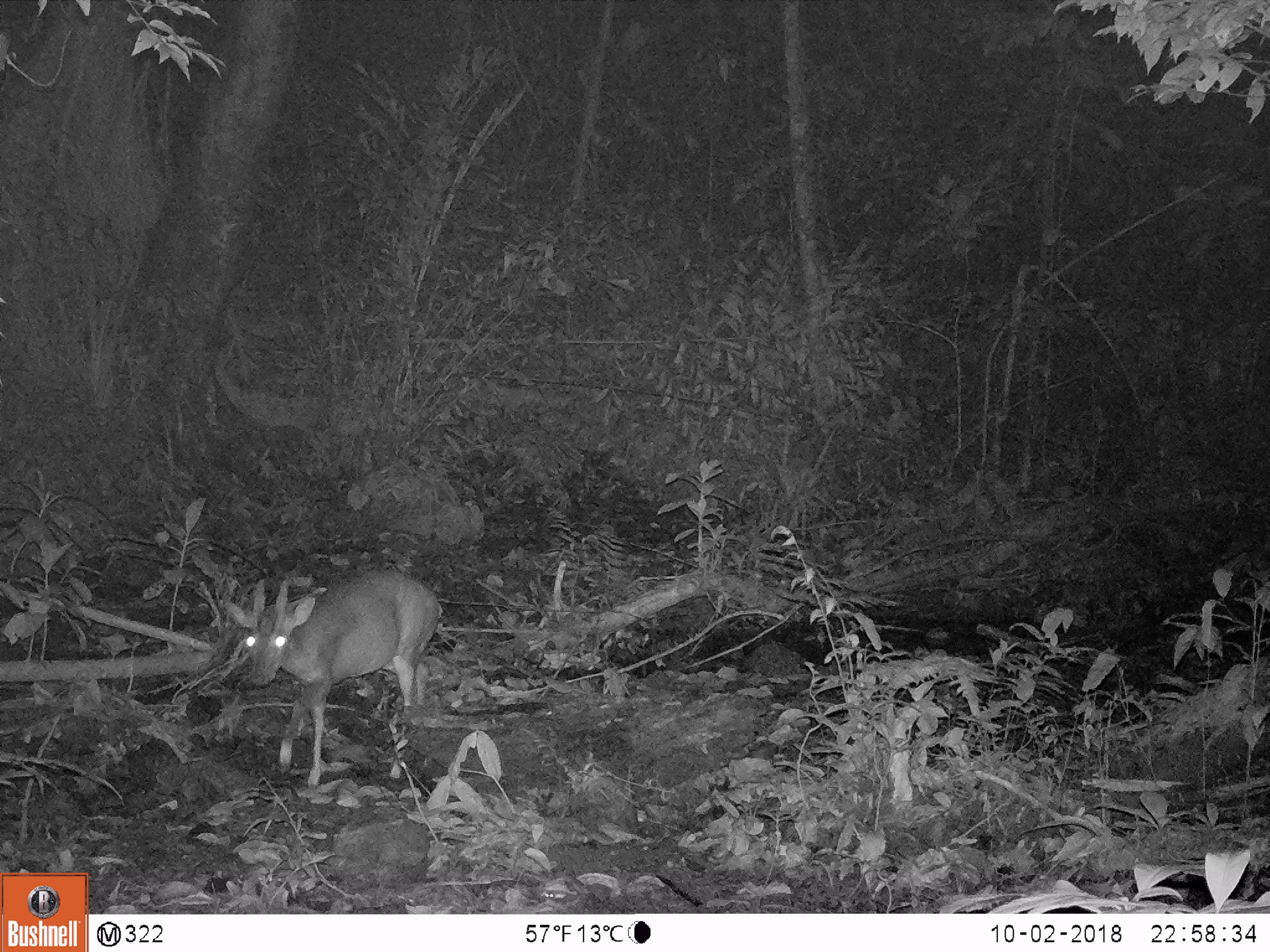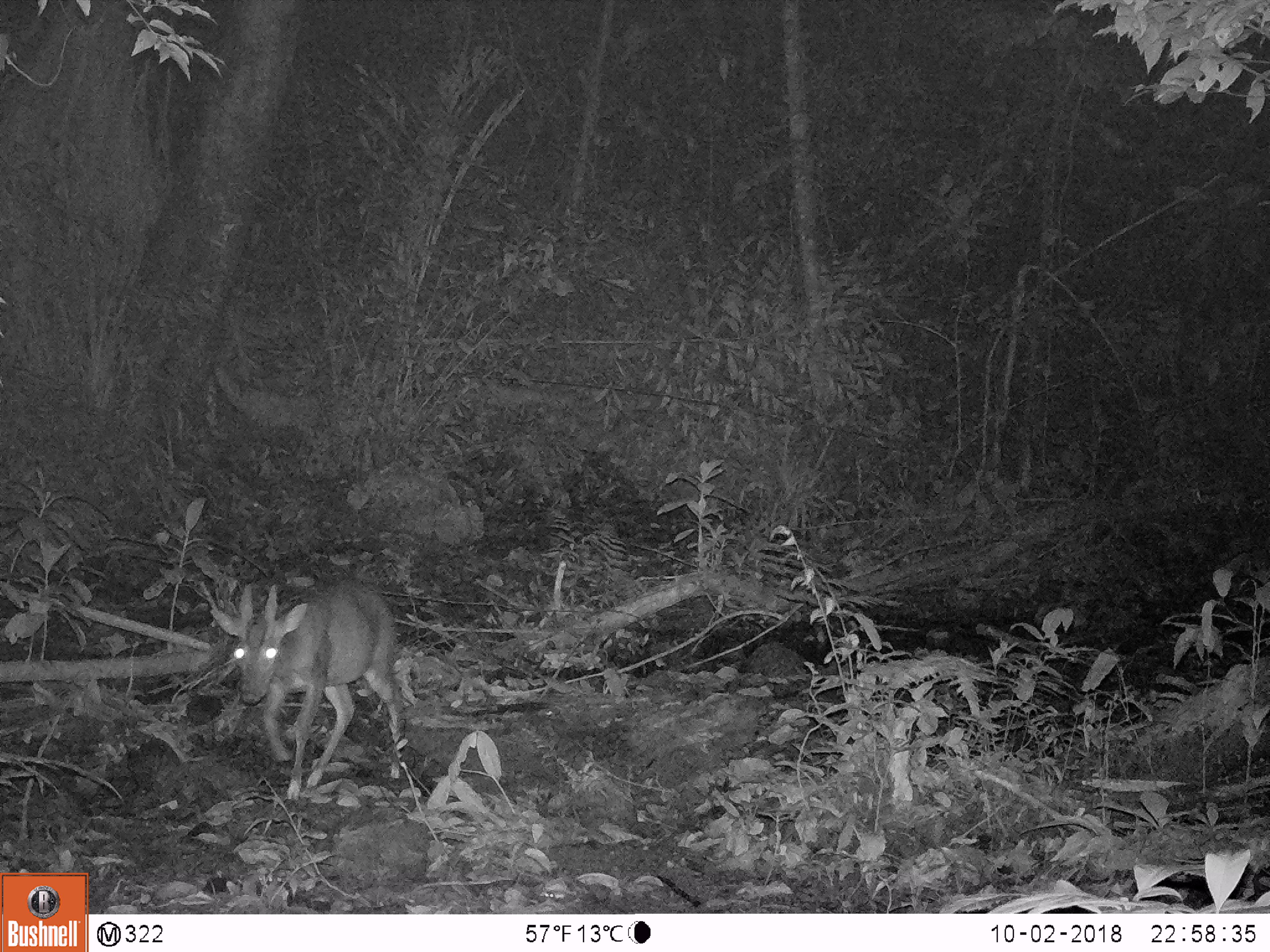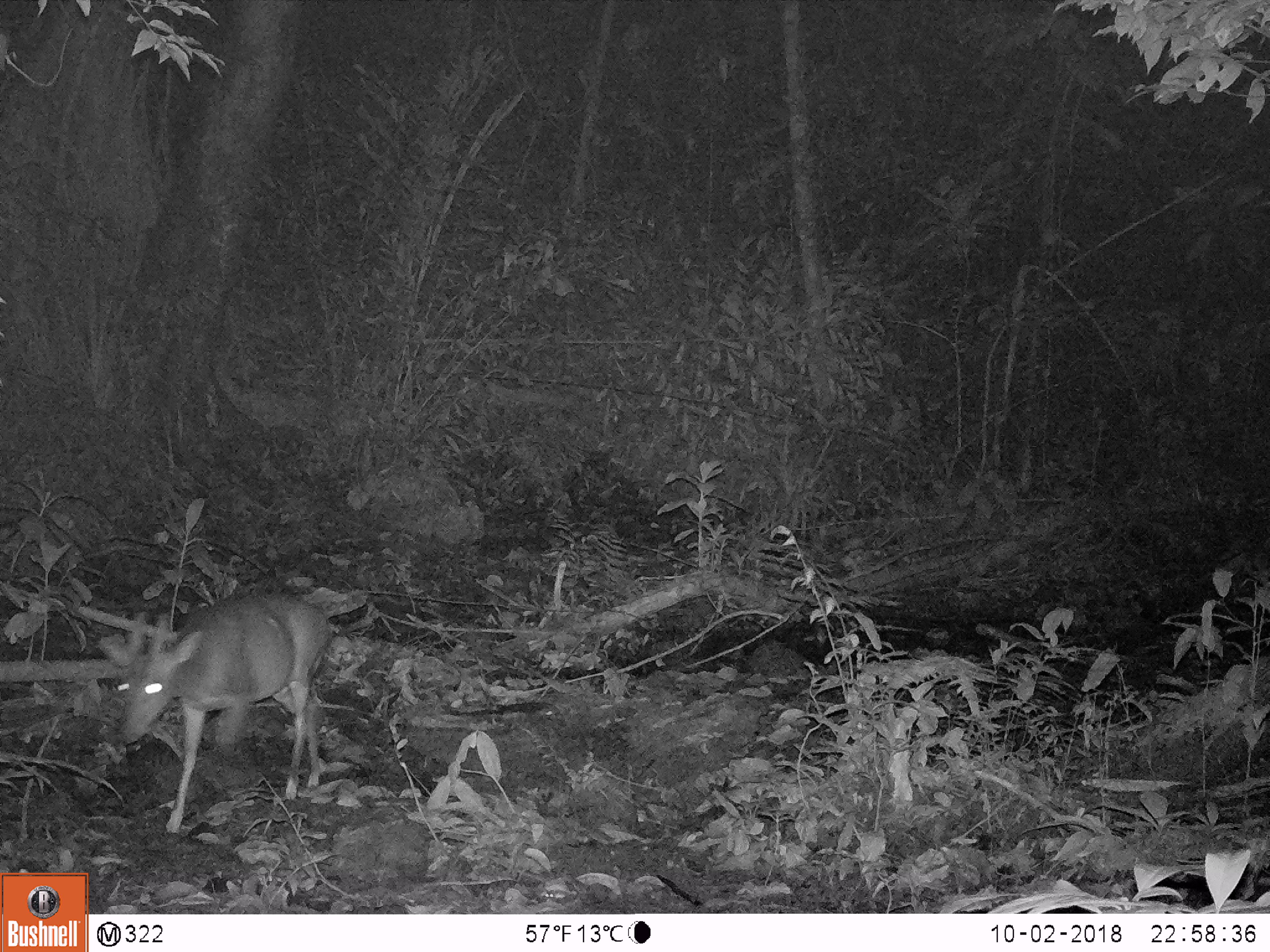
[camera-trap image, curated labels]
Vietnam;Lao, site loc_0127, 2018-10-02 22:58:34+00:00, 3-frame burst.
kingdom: Animalia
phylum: Chordata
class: Mammalia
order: Artiodactyla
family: Cervidae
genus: Muntiacus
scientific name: Muntiacus vuquangensis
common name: large-antlered muntjac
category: large antlered muntjac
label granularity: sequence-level